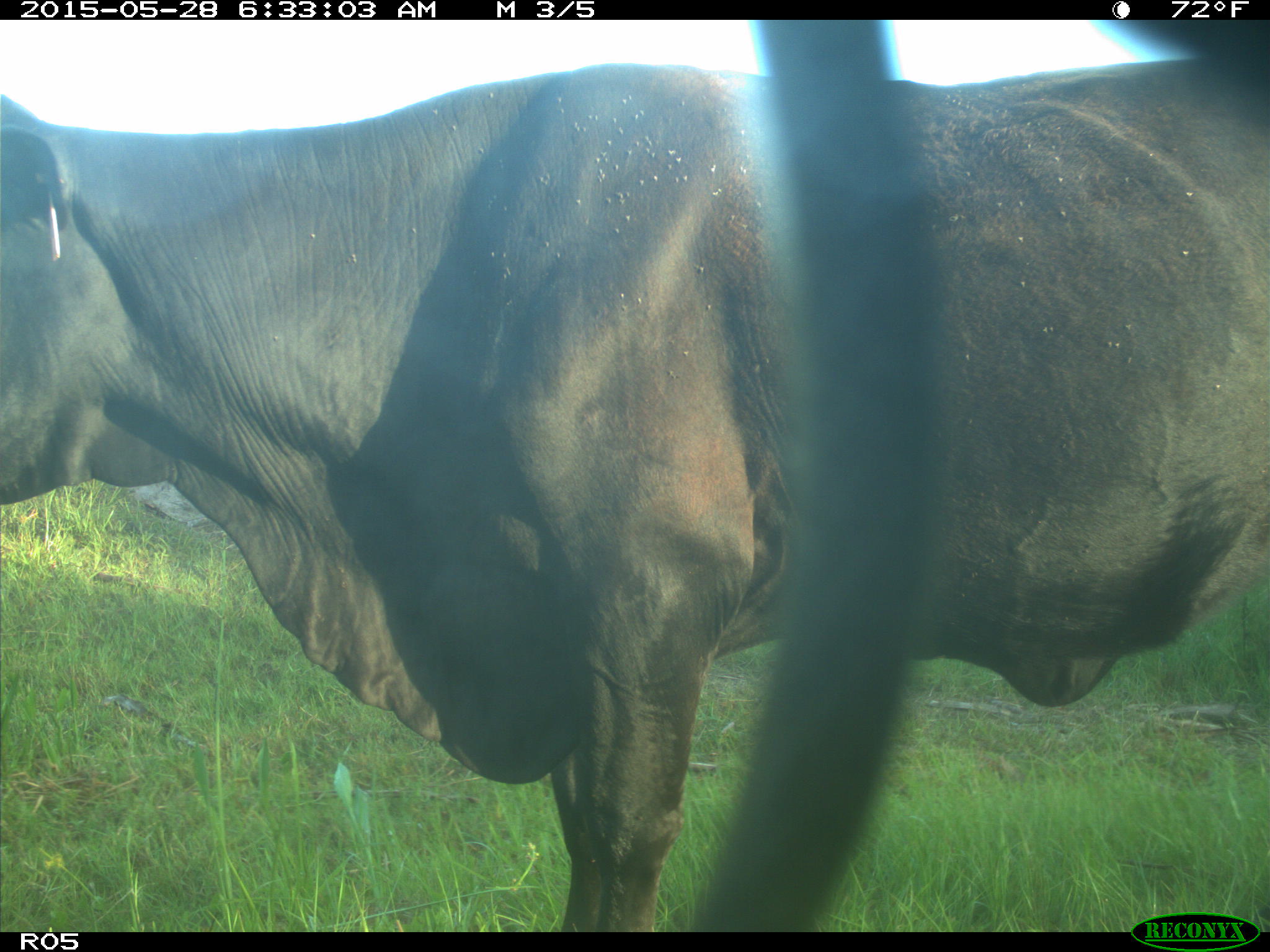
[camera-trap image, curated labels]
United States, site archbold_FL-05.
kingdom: Animalia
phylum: Chordata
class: Mammalia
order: Artiodactyla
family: Bovidae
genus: Bos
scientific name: Bos taurus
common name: domestic cow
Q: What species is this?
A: Bos taurus (domestic cow).